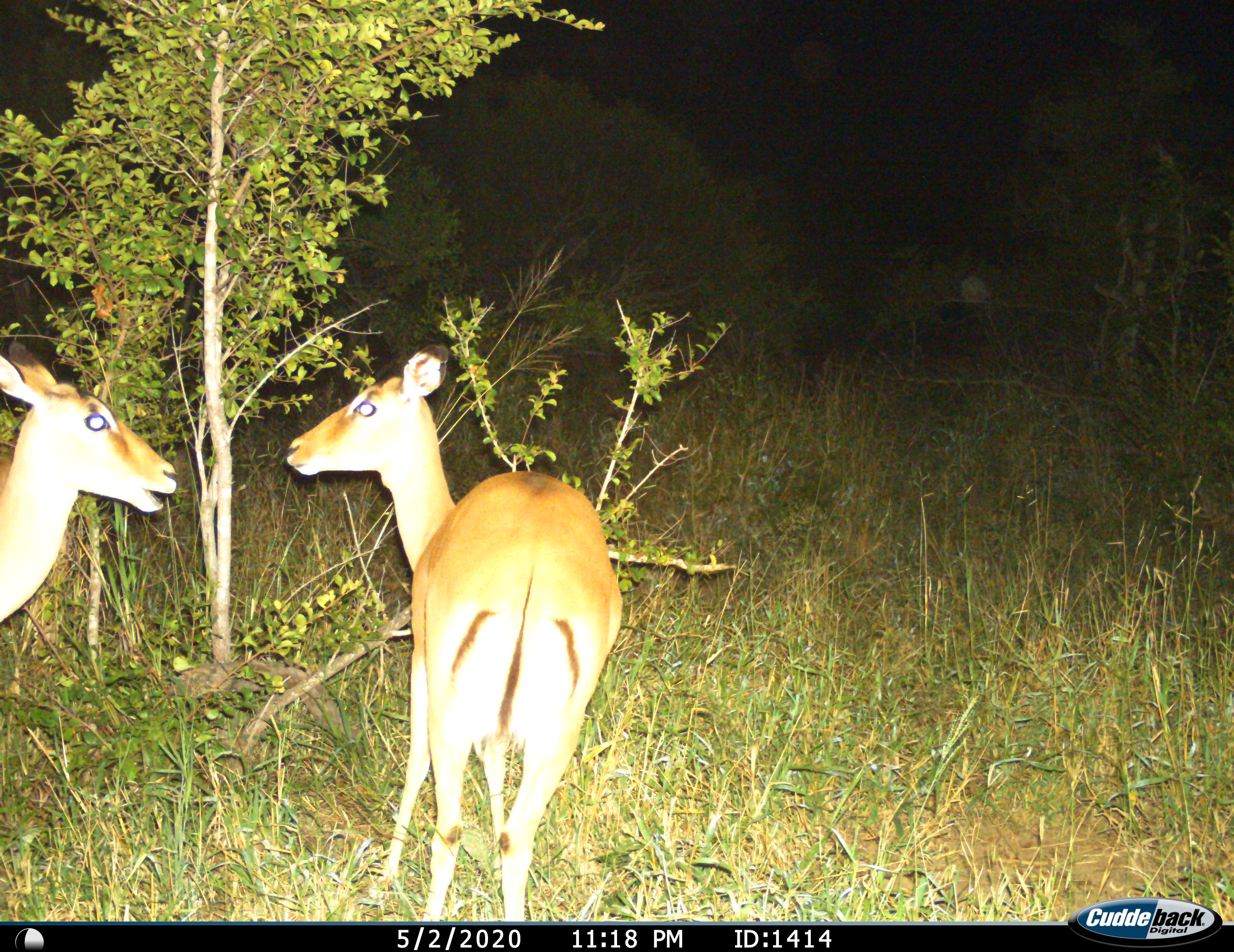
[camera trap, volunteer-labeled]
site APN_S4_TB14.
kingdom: Animalia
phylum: Chordata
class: Mammalia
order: Artiodactyla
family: Bovidae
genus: Aepyceros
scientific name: Aepyceros melampus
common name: impala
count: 2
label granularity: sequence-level